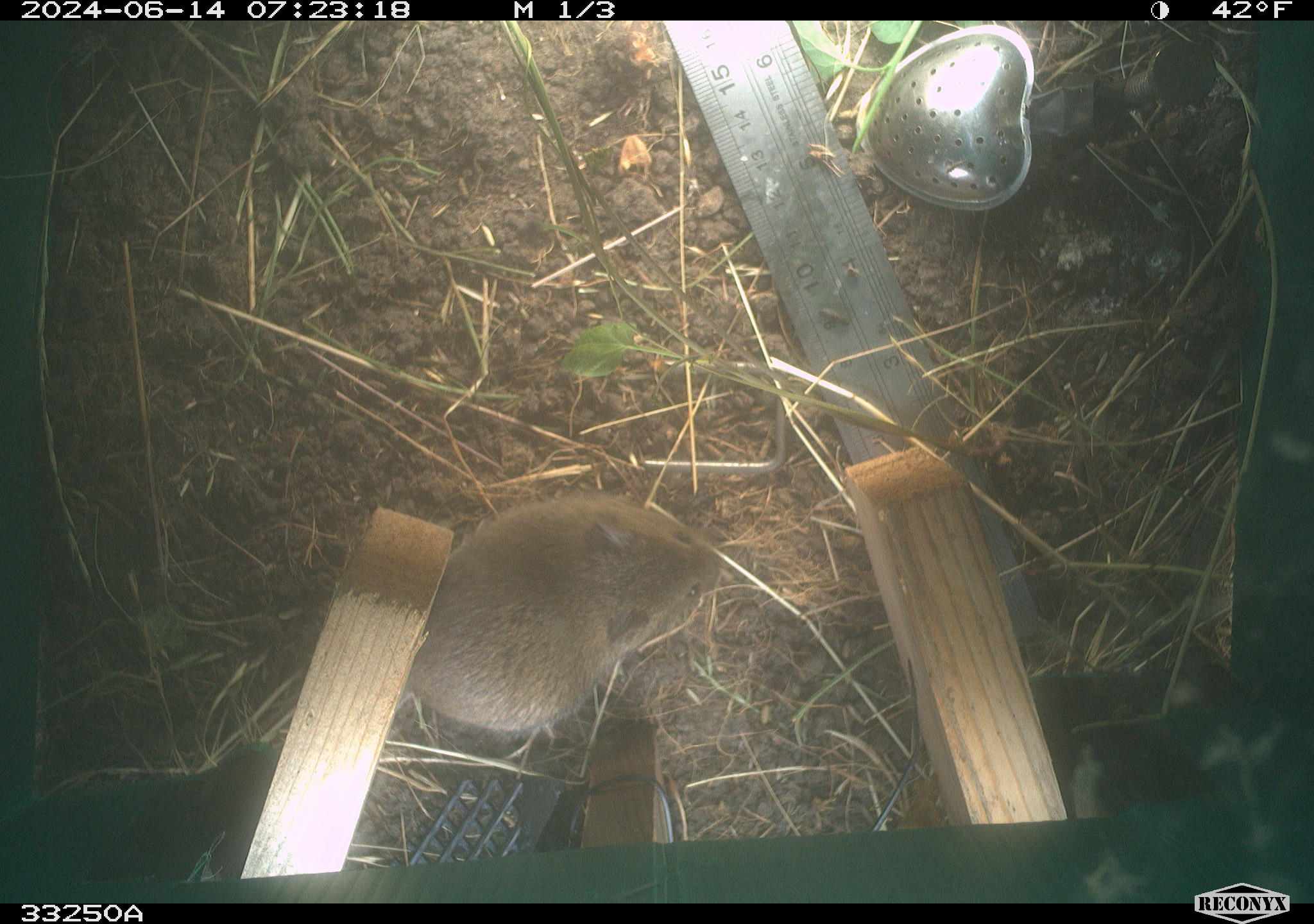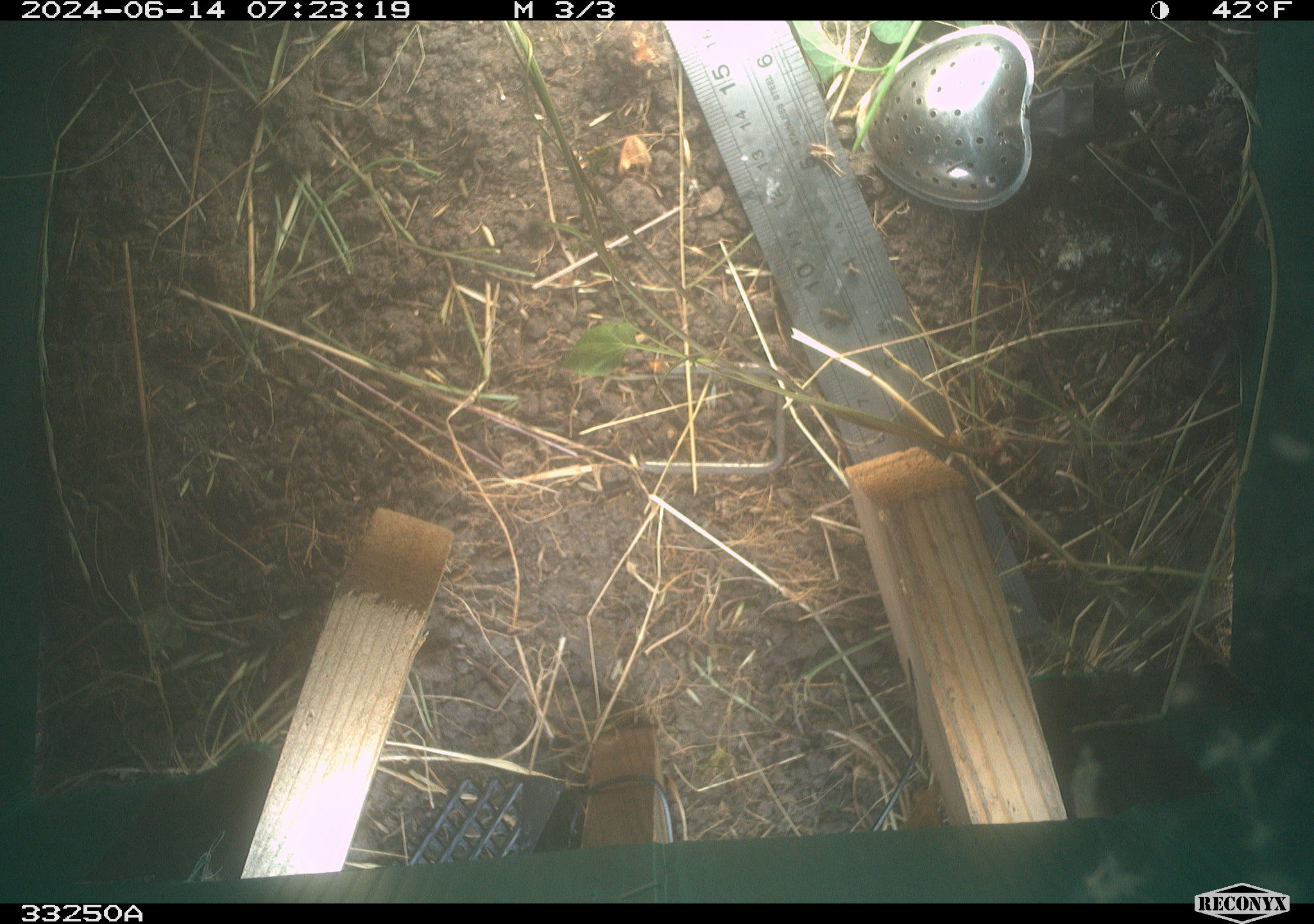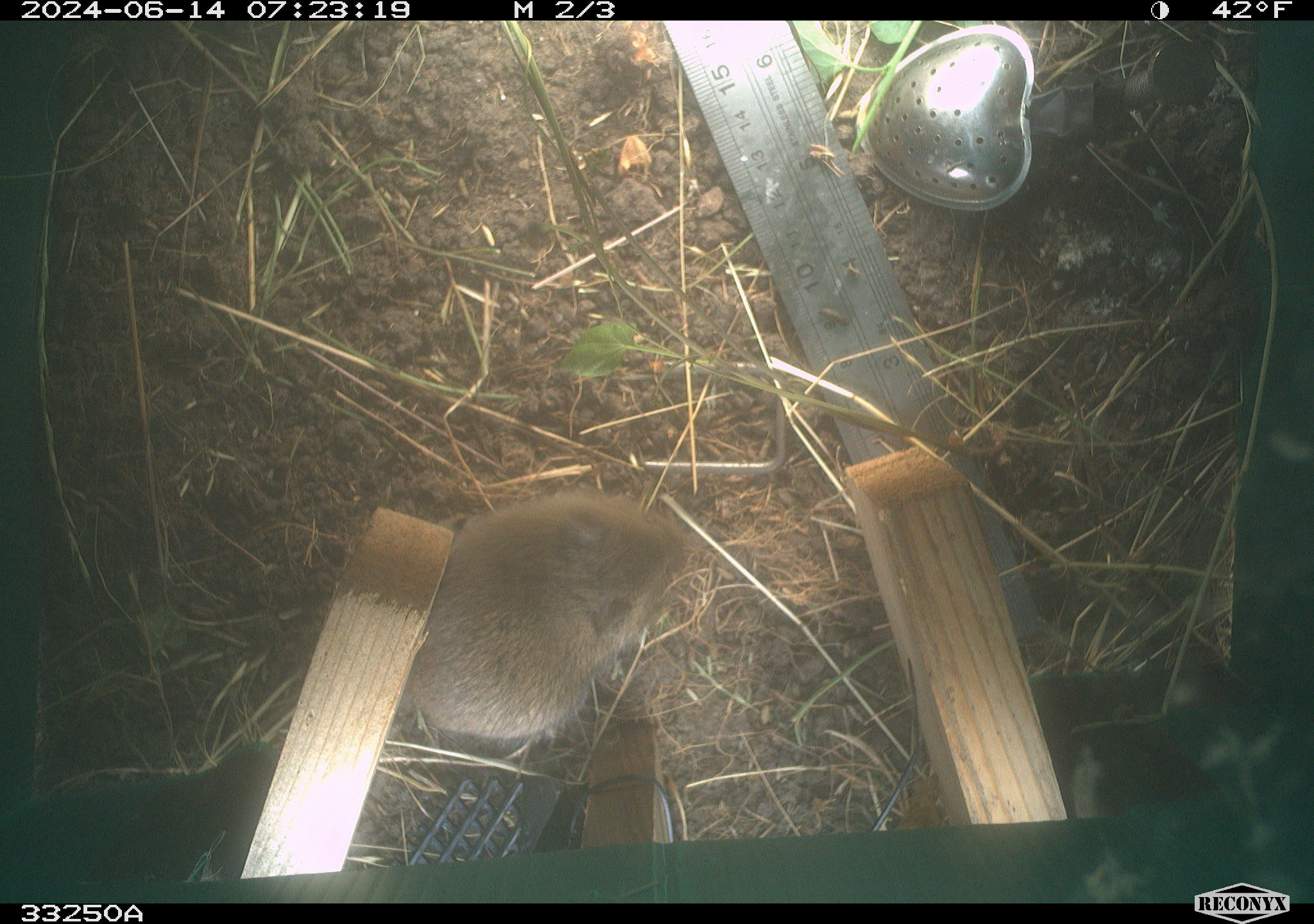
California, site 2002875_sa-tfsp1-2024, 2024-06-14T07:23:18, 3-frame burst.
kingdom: Animalia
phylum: Chordata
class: Mammalia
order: Rodentia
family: Cricetidae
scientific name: Arvicolinae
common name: voles, lemmings, and muskrats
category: arvicolinae subfamily